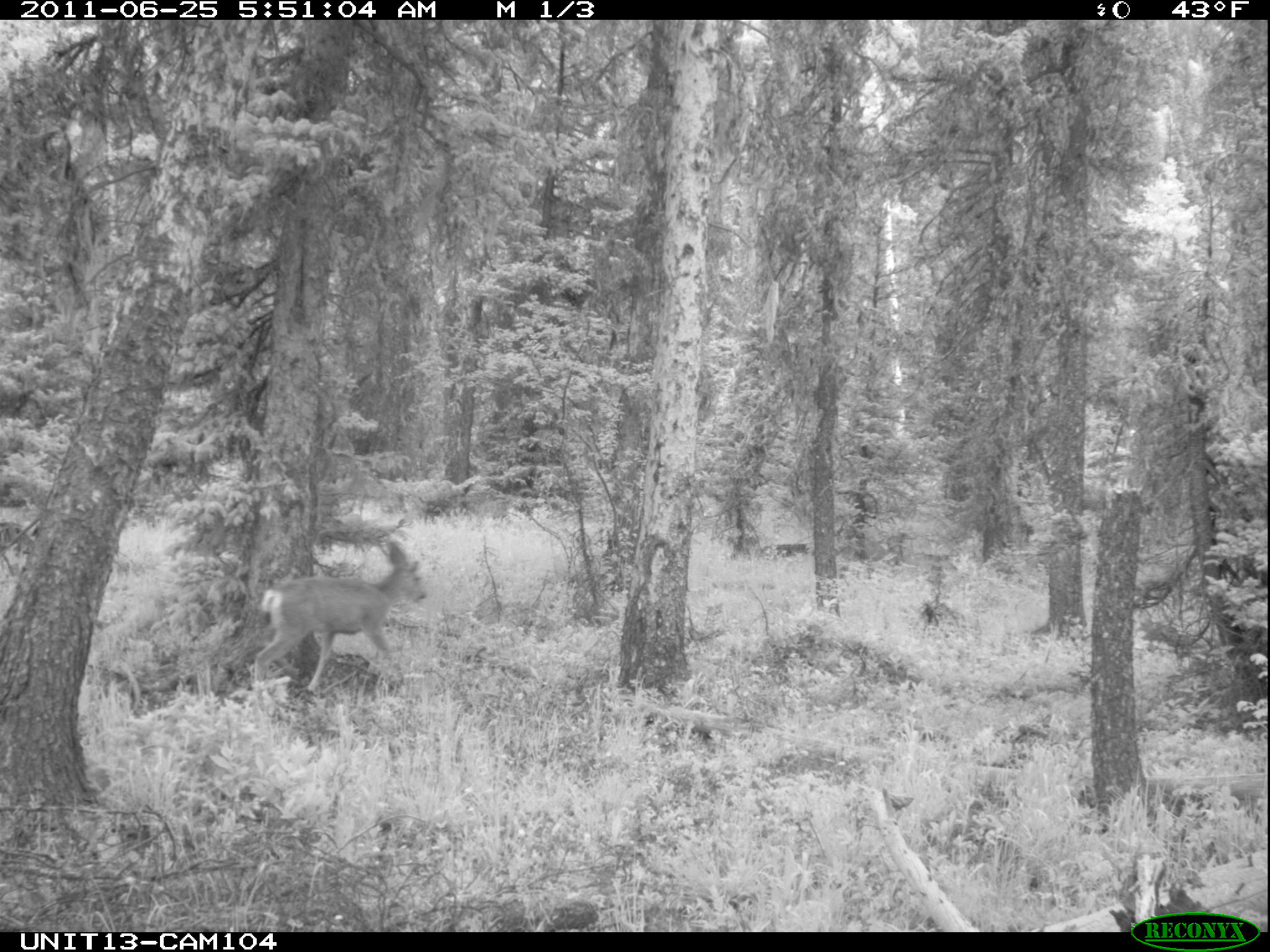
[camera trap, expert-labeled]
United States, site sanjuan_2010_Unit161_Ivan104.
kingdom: Animalia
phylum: Chordata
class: Mammalia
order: Artiodactyla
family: Cervidae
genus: Odocoileus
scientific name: Odocoileus hemionus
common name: mule deer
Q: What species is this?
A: Odocoileus hemionus (mule deer).